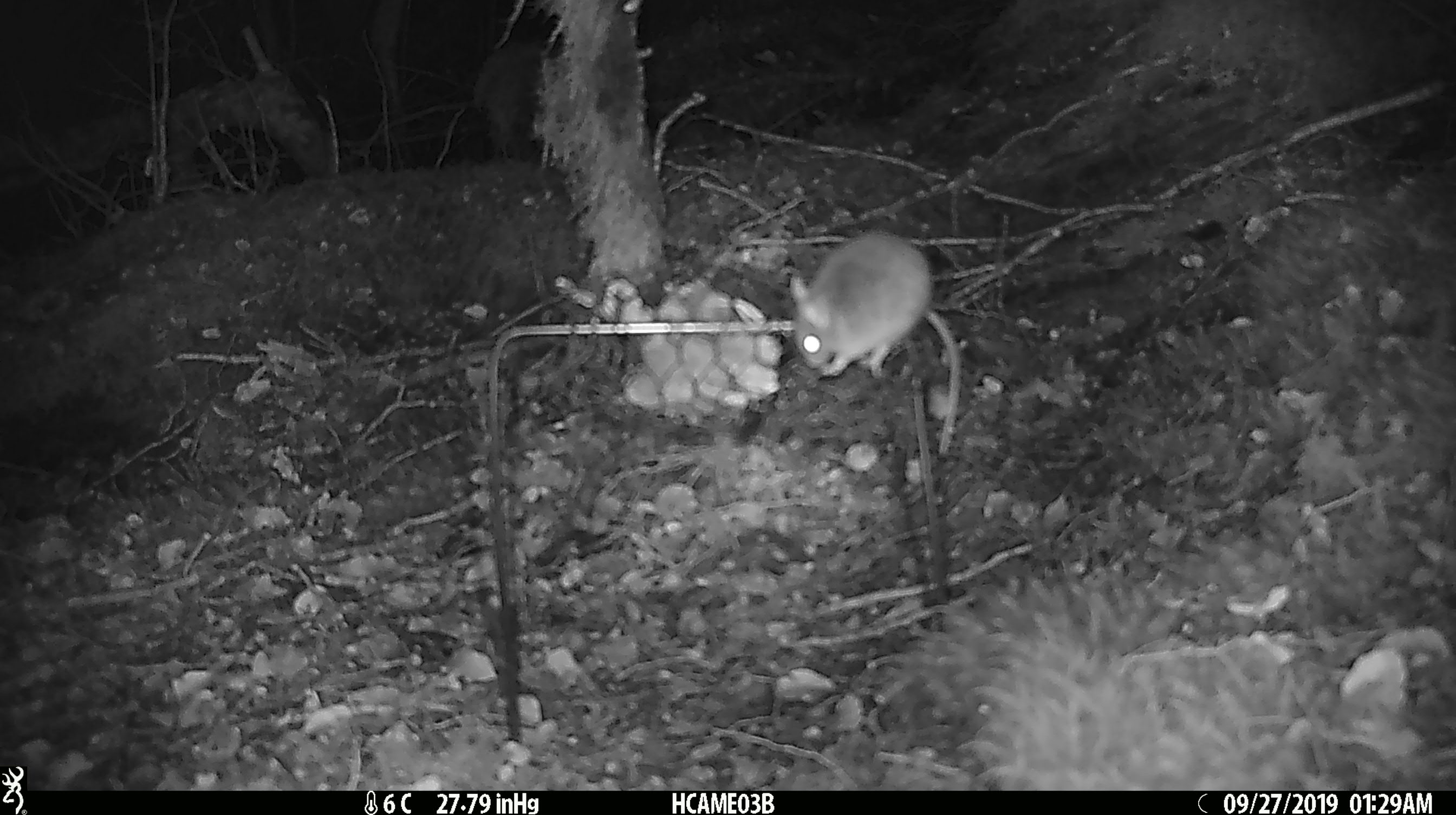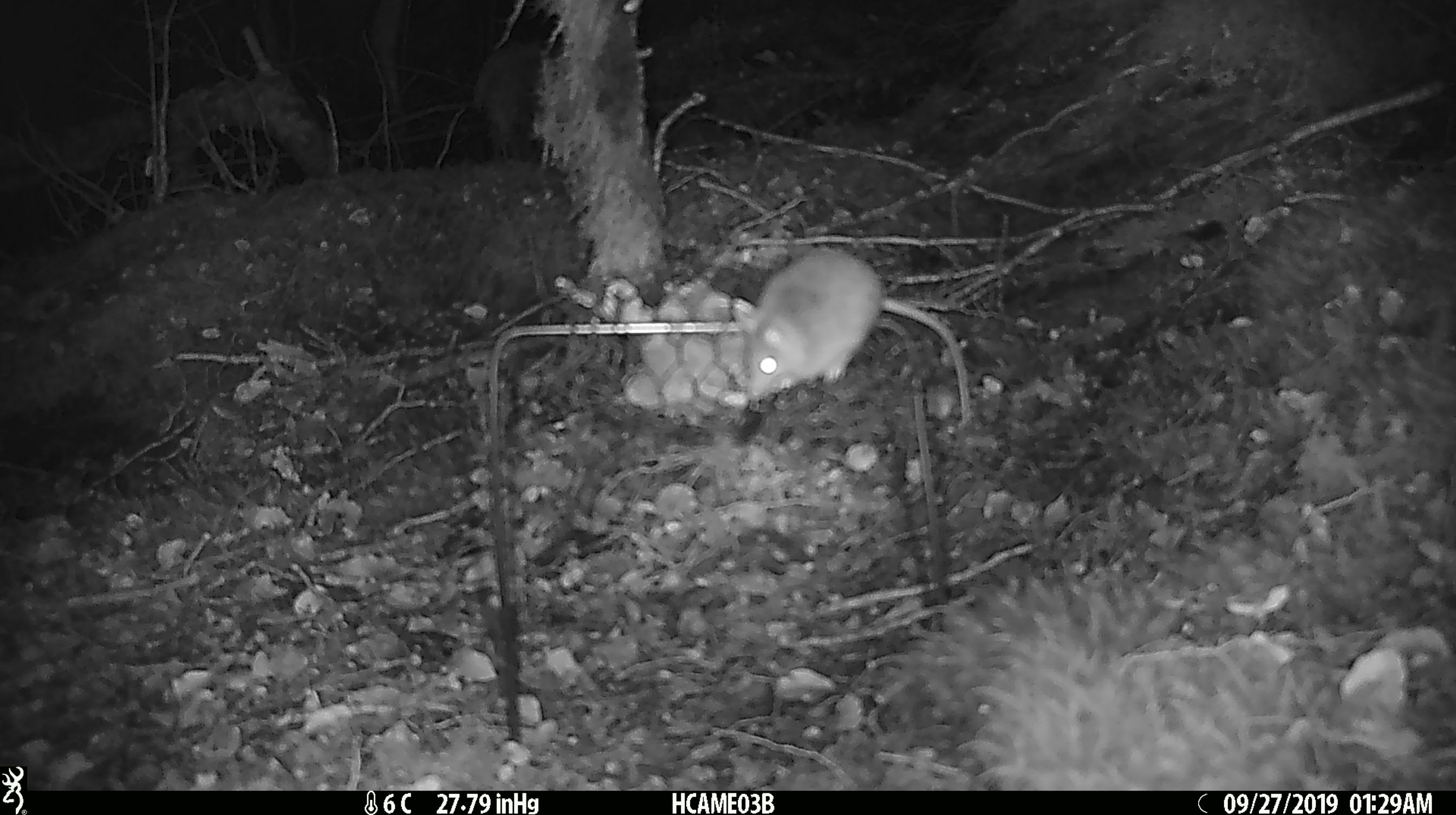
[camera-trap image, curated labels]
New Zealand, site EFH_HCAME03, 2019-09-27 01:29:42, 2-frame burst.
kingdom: Animalia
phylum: Chordata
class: Mammalia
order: Rodentia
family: Muridae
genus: Mus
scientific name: Mus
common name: mouse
Mouse (Mus).